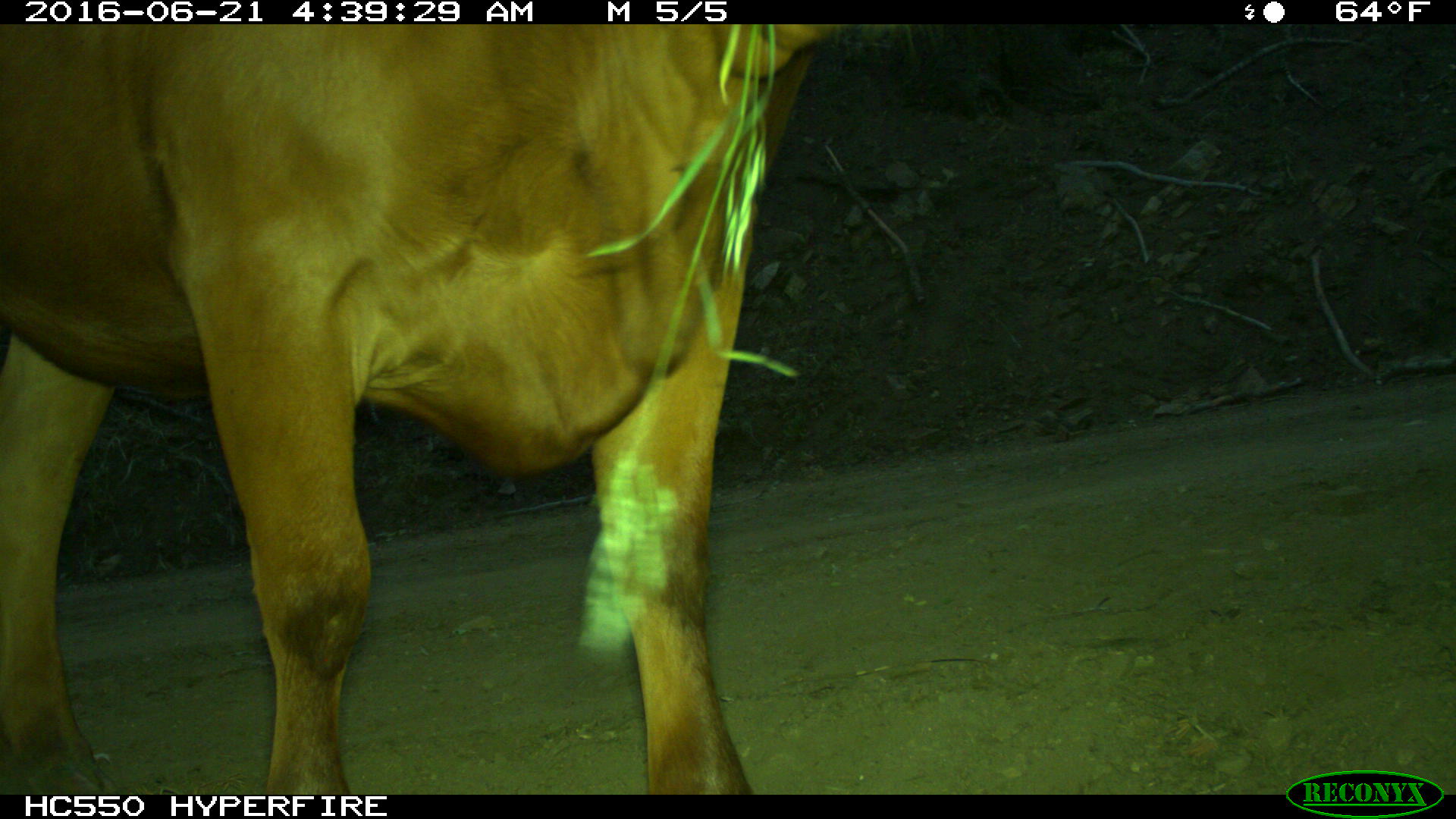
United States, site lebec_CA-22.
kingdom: Animalia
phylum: Chordata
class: Mammalia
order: Artiodactyla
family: Bovidae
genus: Bos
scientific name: Bos taurus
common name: domestic cow